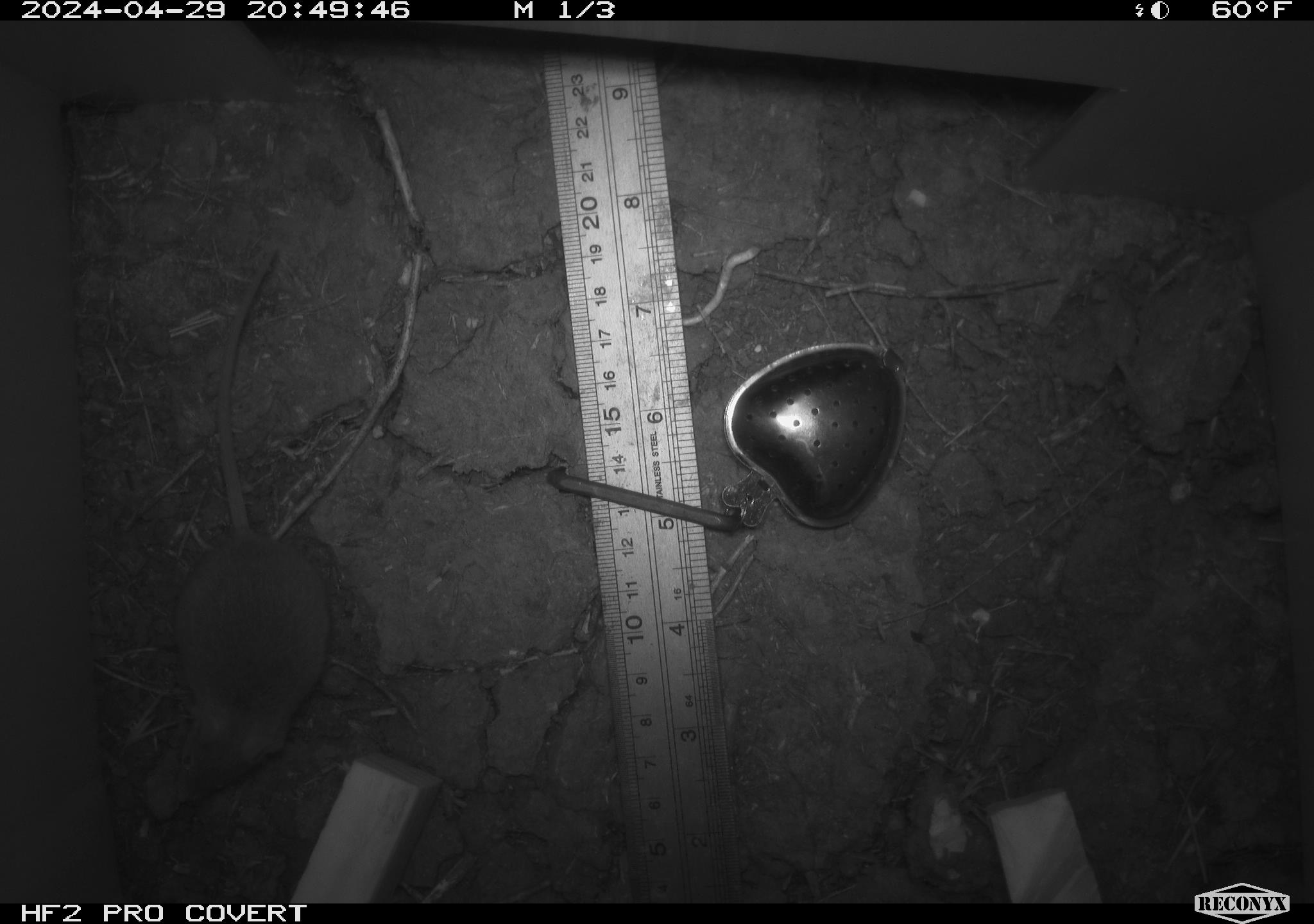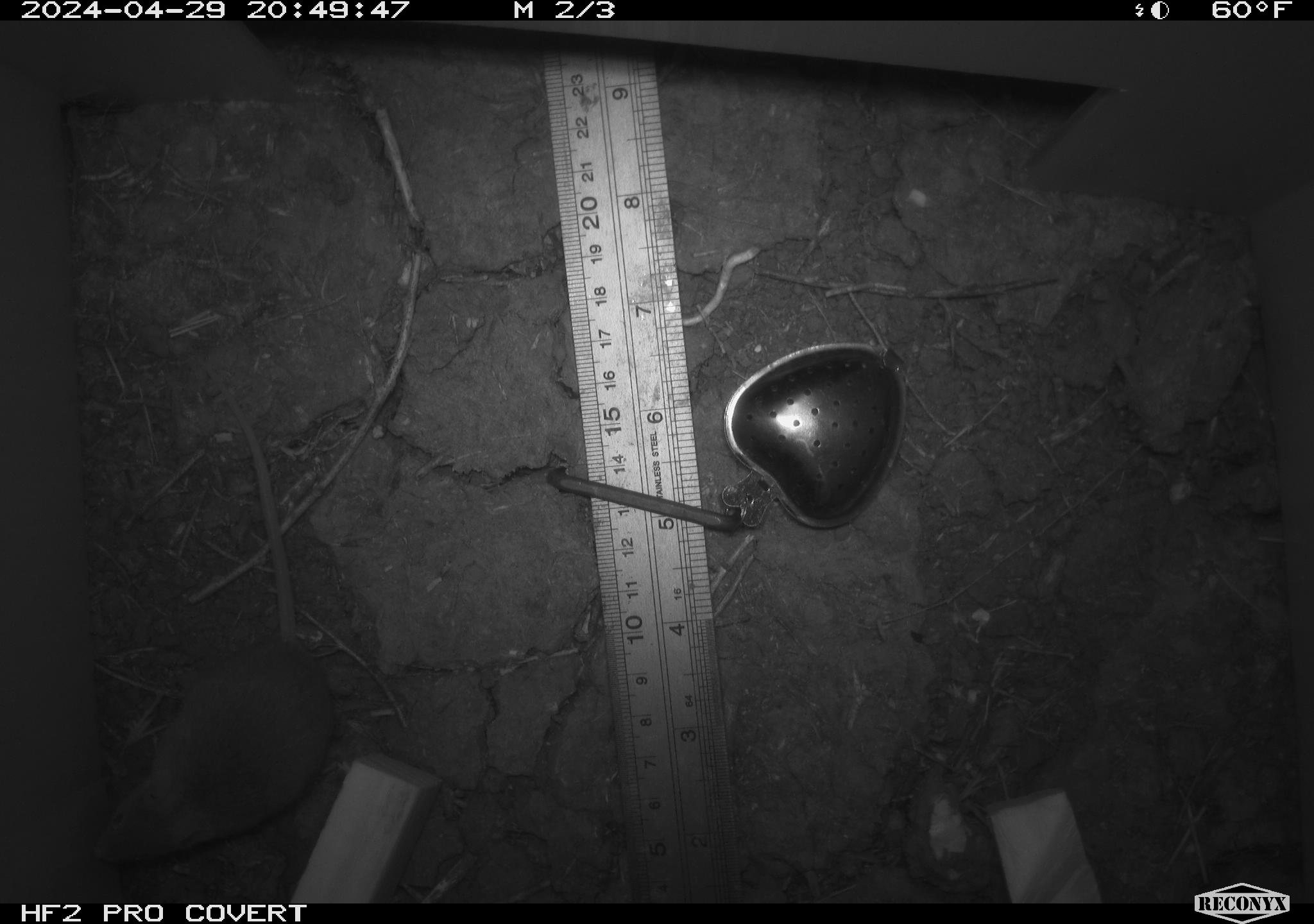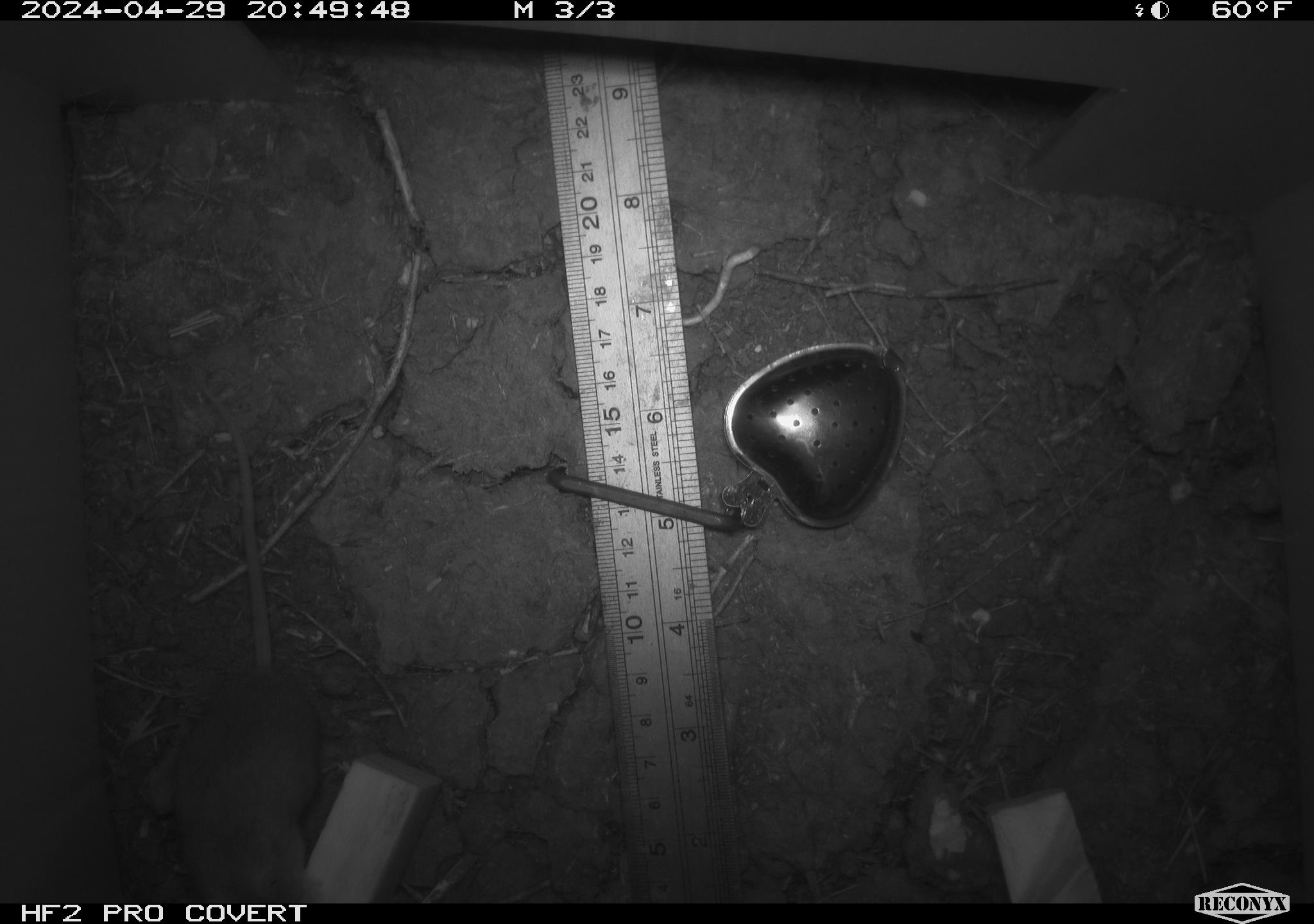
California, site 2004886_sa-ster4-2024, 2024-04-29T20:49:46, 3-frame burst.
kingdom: Animalia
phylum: Chordata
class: Mammalia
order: Rodentia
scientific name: Rodentia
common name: mouse species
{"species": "mouse species (Rodentia)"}